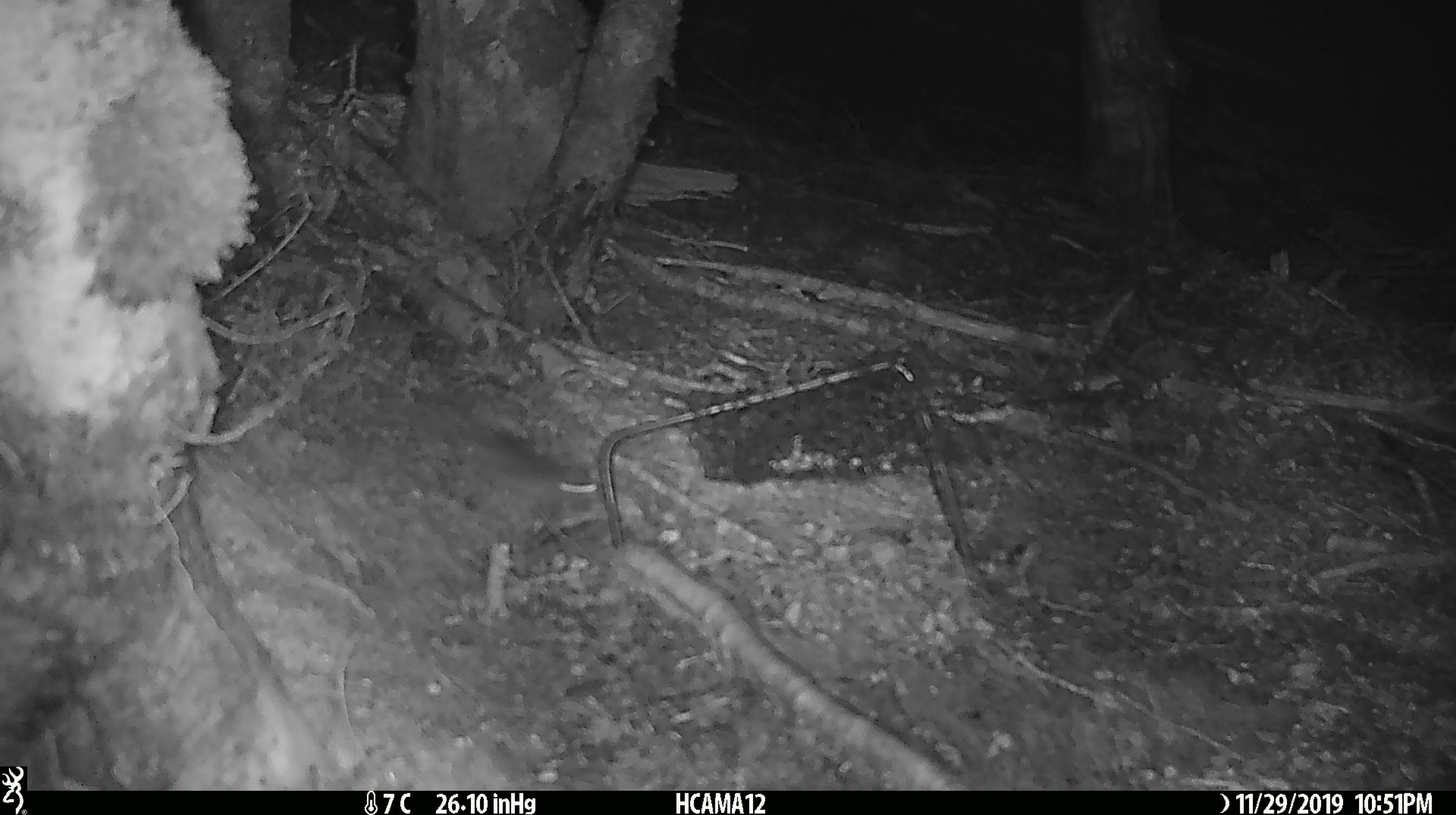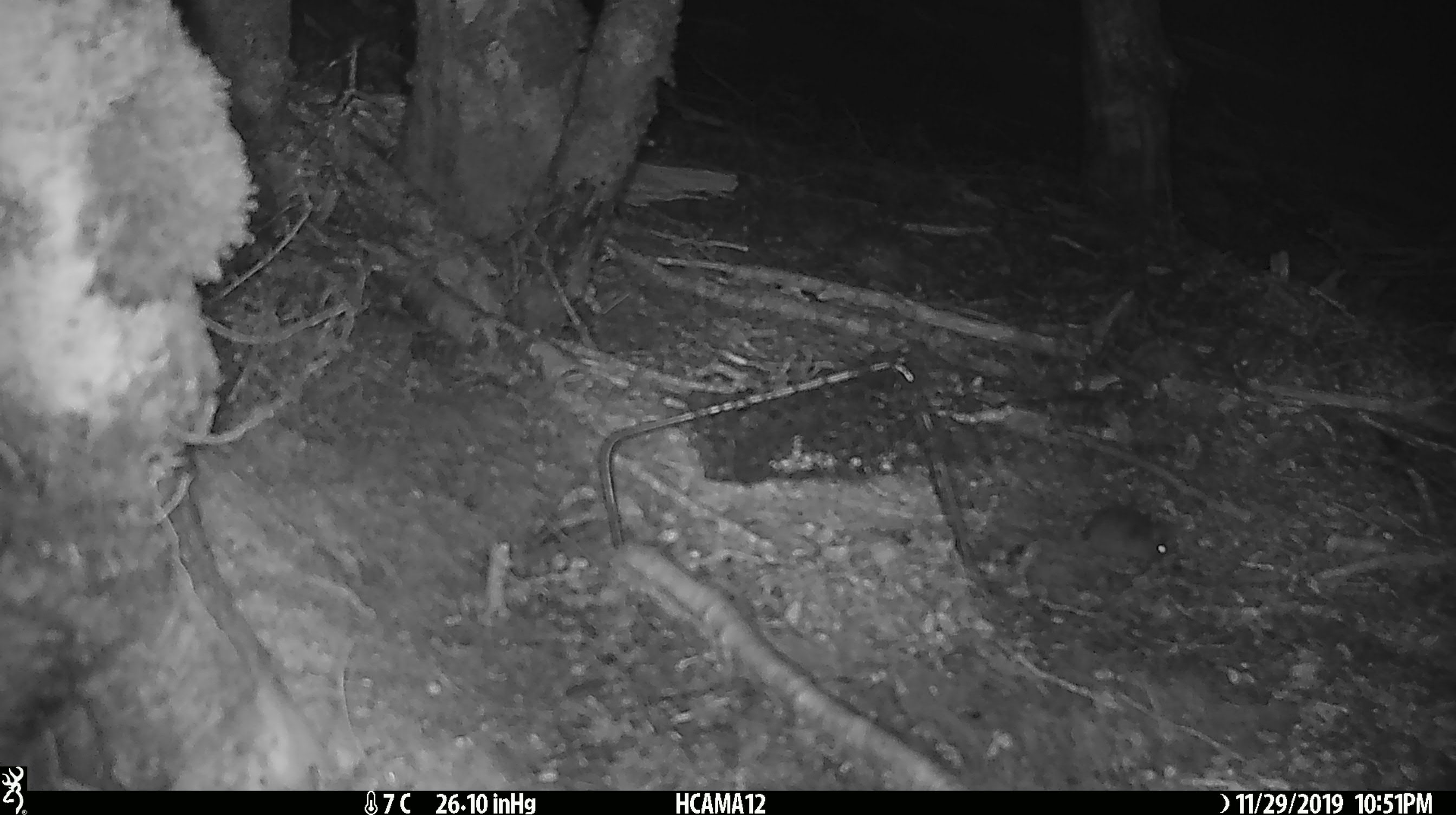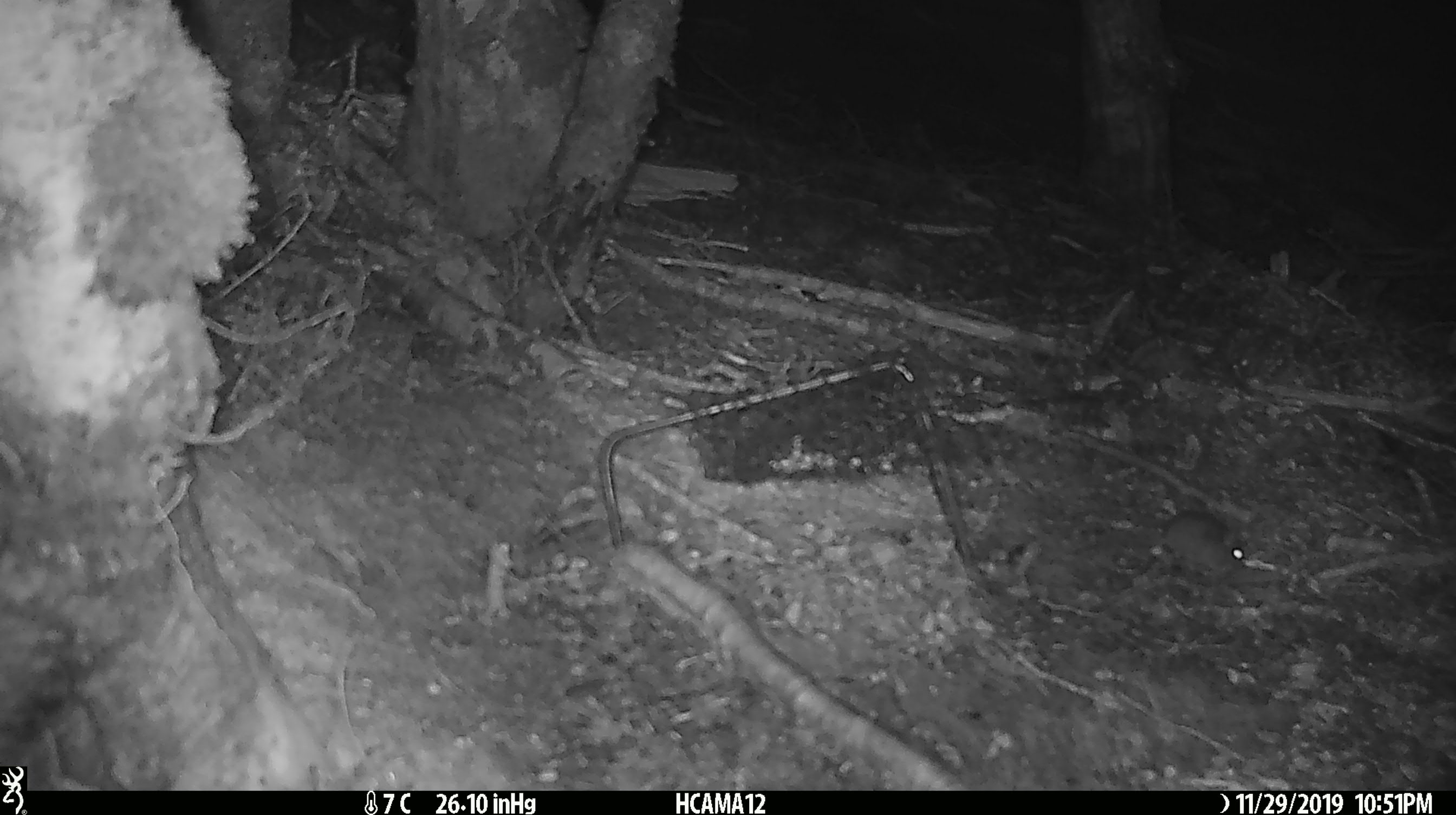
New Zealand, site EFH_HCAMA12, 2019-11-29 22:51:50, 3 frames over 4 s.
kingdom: Animalia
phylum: Chordata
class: Mammalia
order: Rodentia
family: Muridae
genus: Mus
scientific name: Mus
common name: mouse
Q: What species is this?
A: Mouse (Mus).